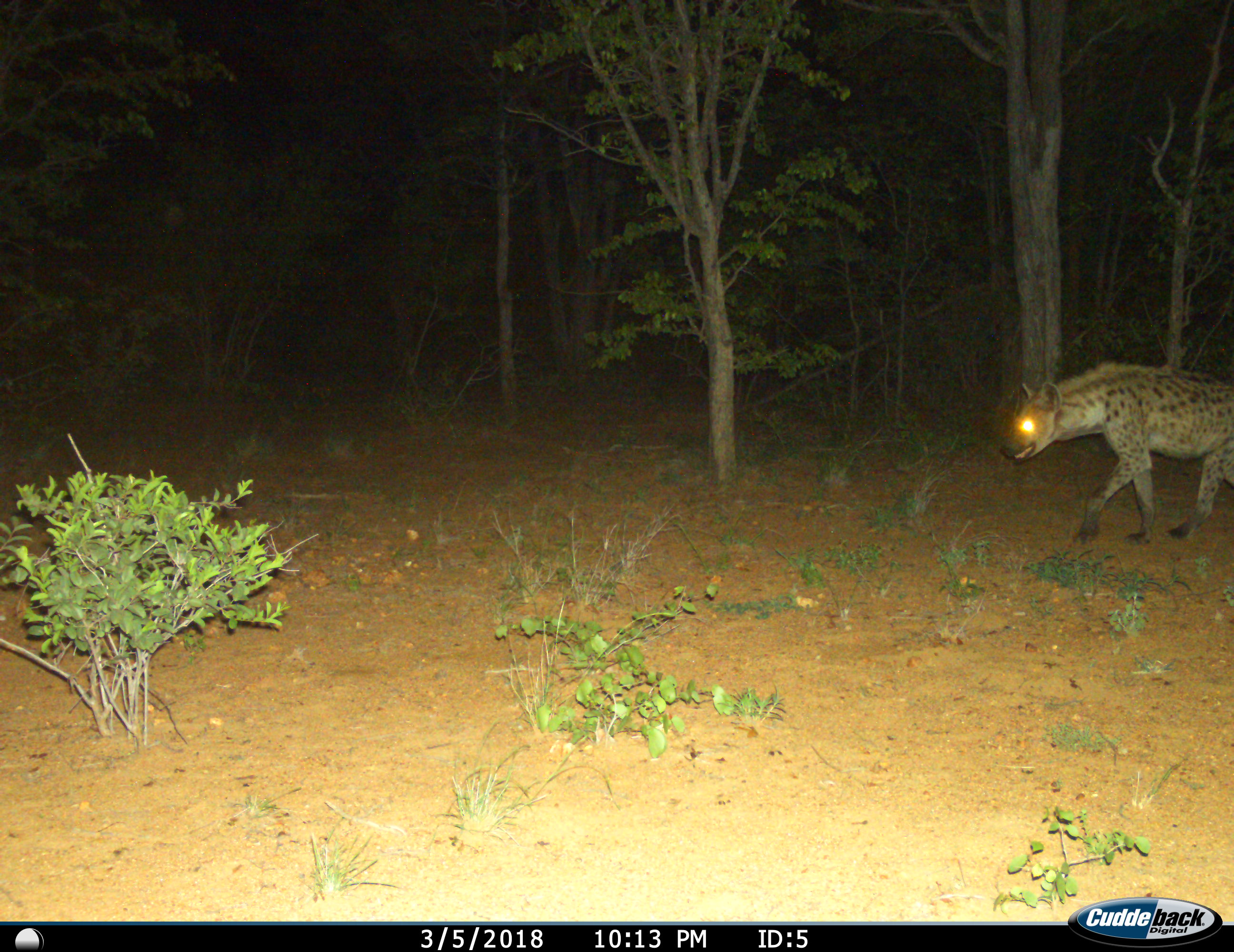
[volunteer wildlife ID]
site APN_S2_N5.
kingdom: Animalia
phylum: Chordata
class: Mammalia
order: Carnivora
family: Hyaenidae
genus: Crocuta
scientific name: Crocuta crocuta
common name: spotted hyena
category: hyenaspotted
Hyenaspotted (spotted hyena) (Crocuta crocuta), count 1. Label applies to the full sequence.